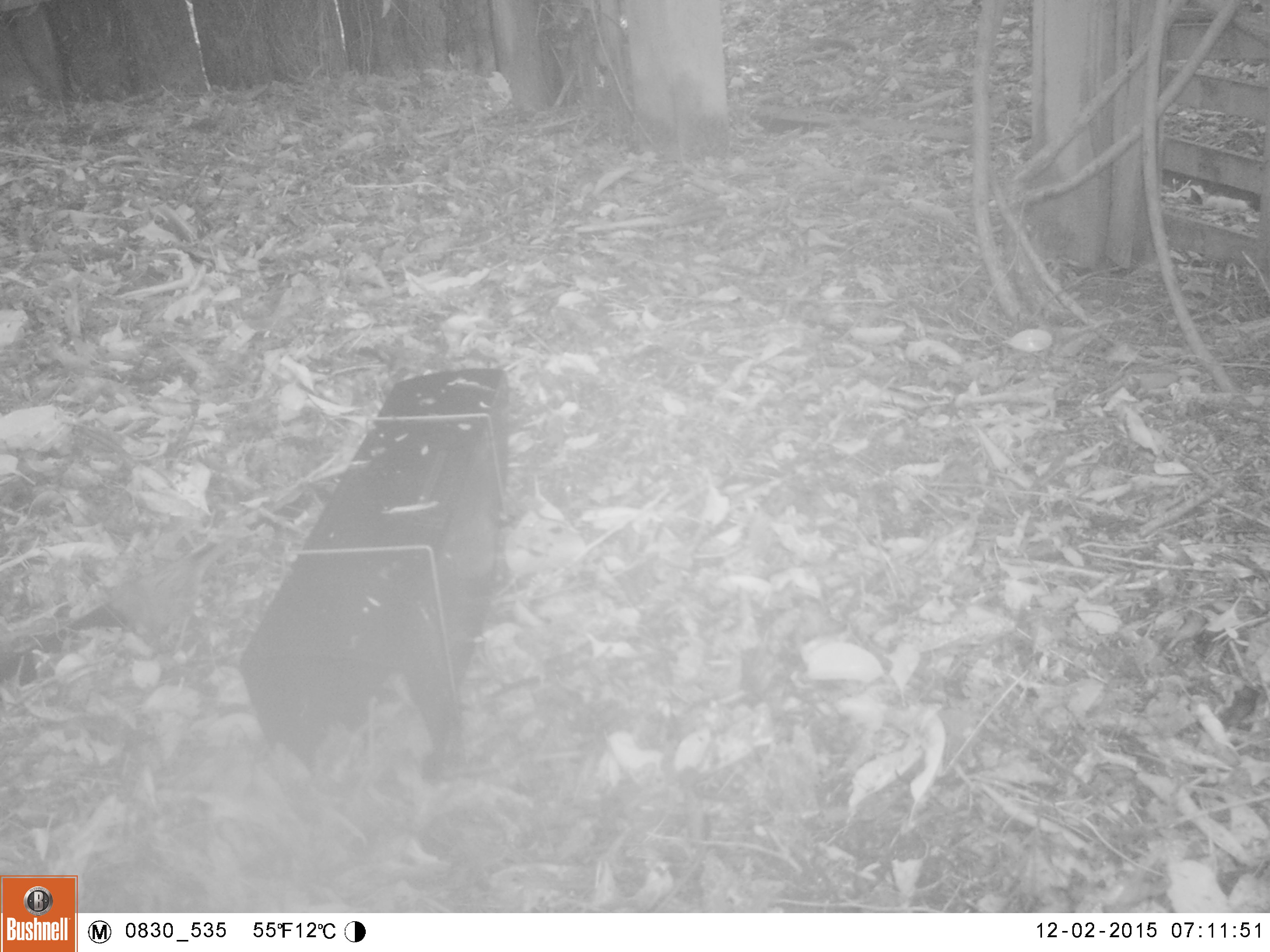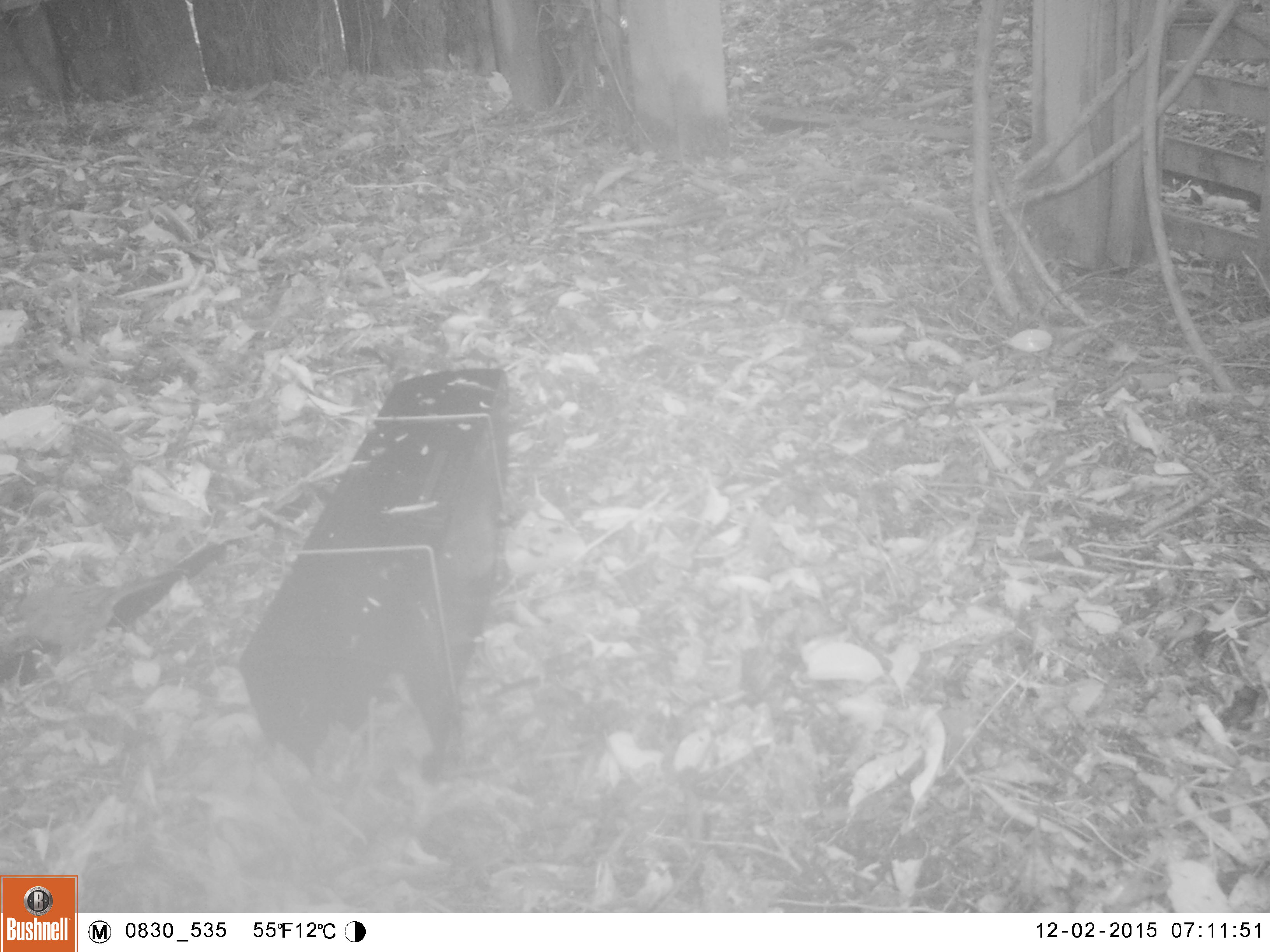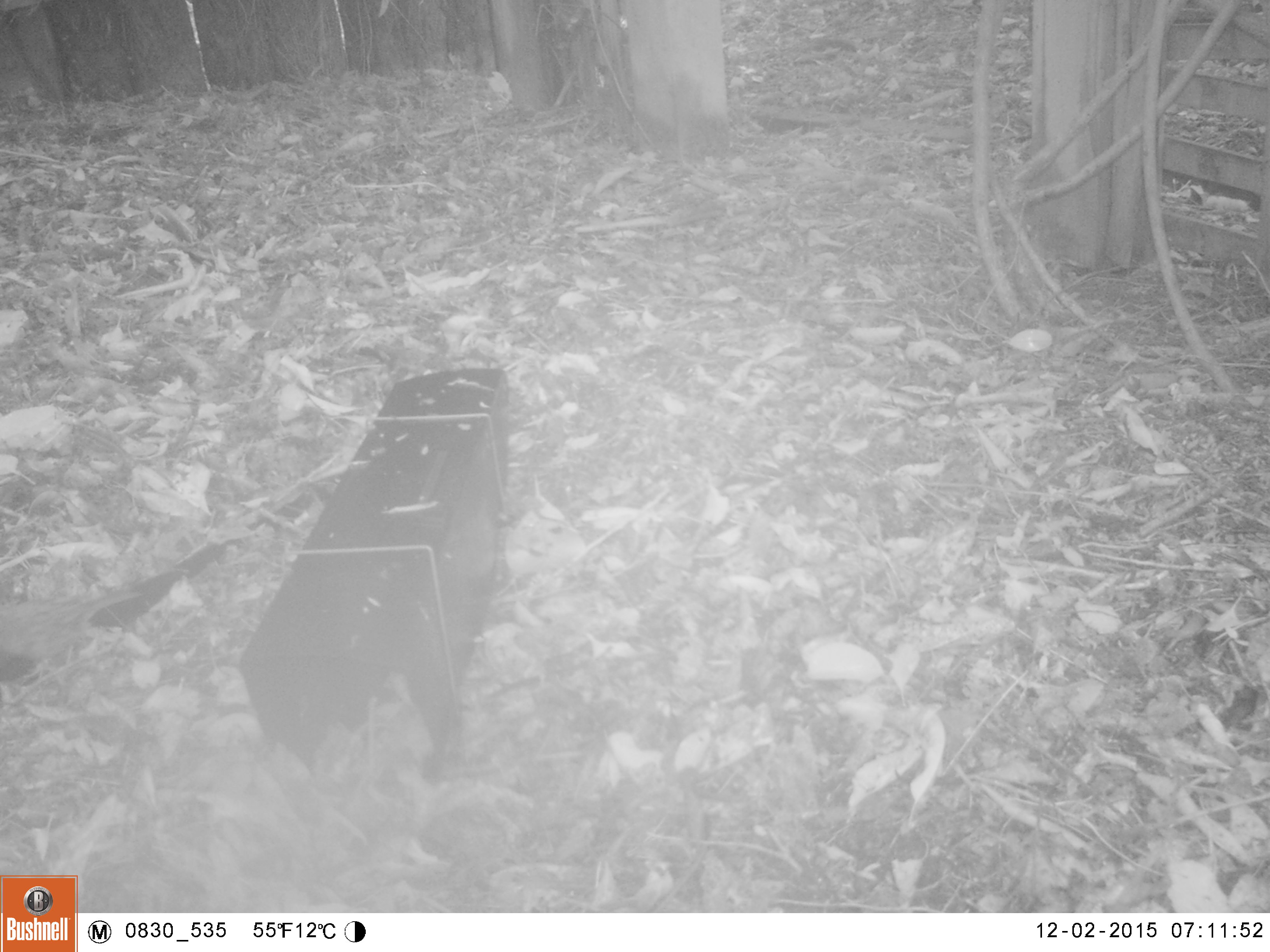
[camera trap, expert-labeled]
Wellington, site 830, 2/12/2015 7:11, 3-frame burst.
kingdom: Animalia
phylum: Chordata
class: Aves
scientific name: Aves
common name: bird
Bird (Aves).